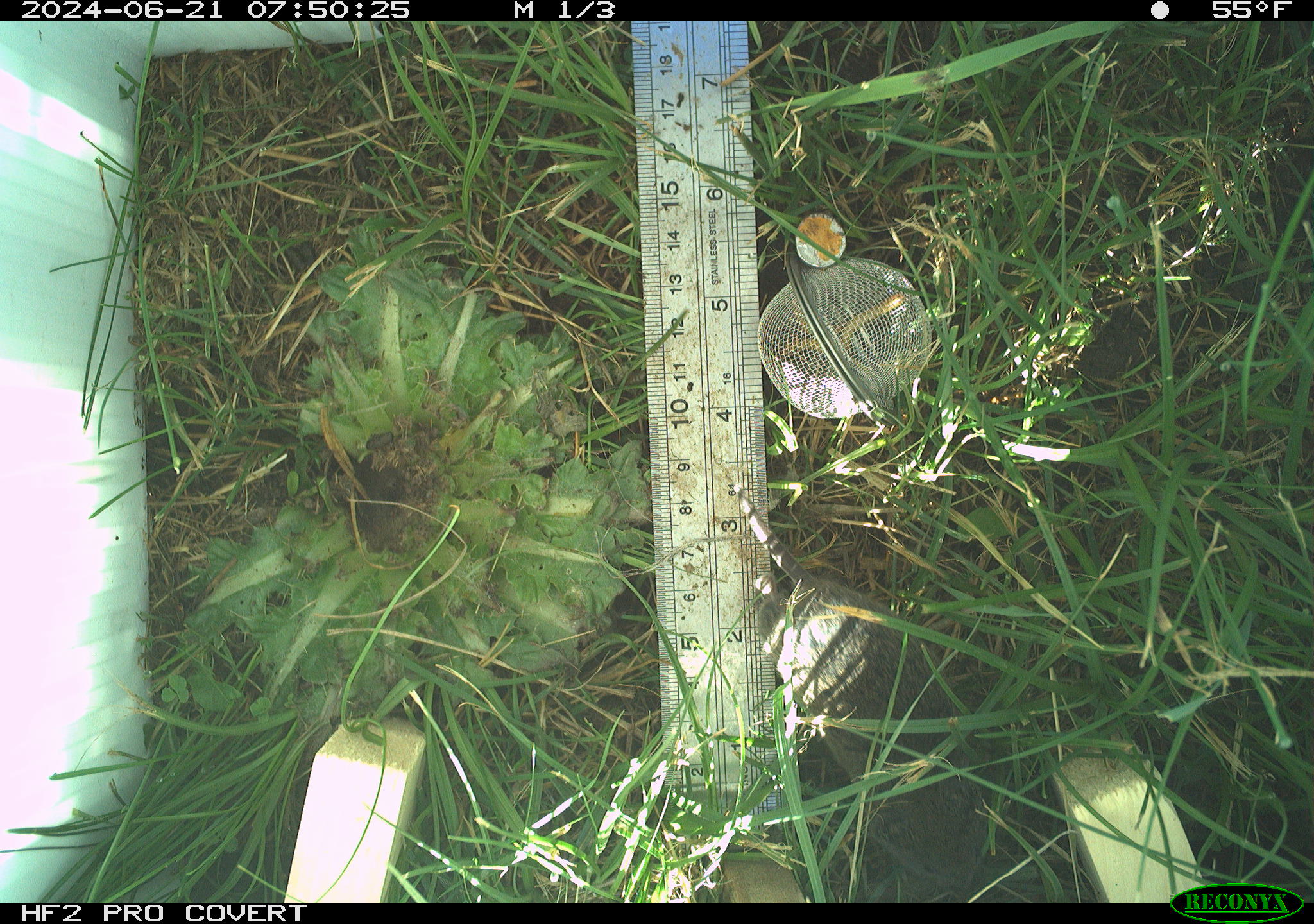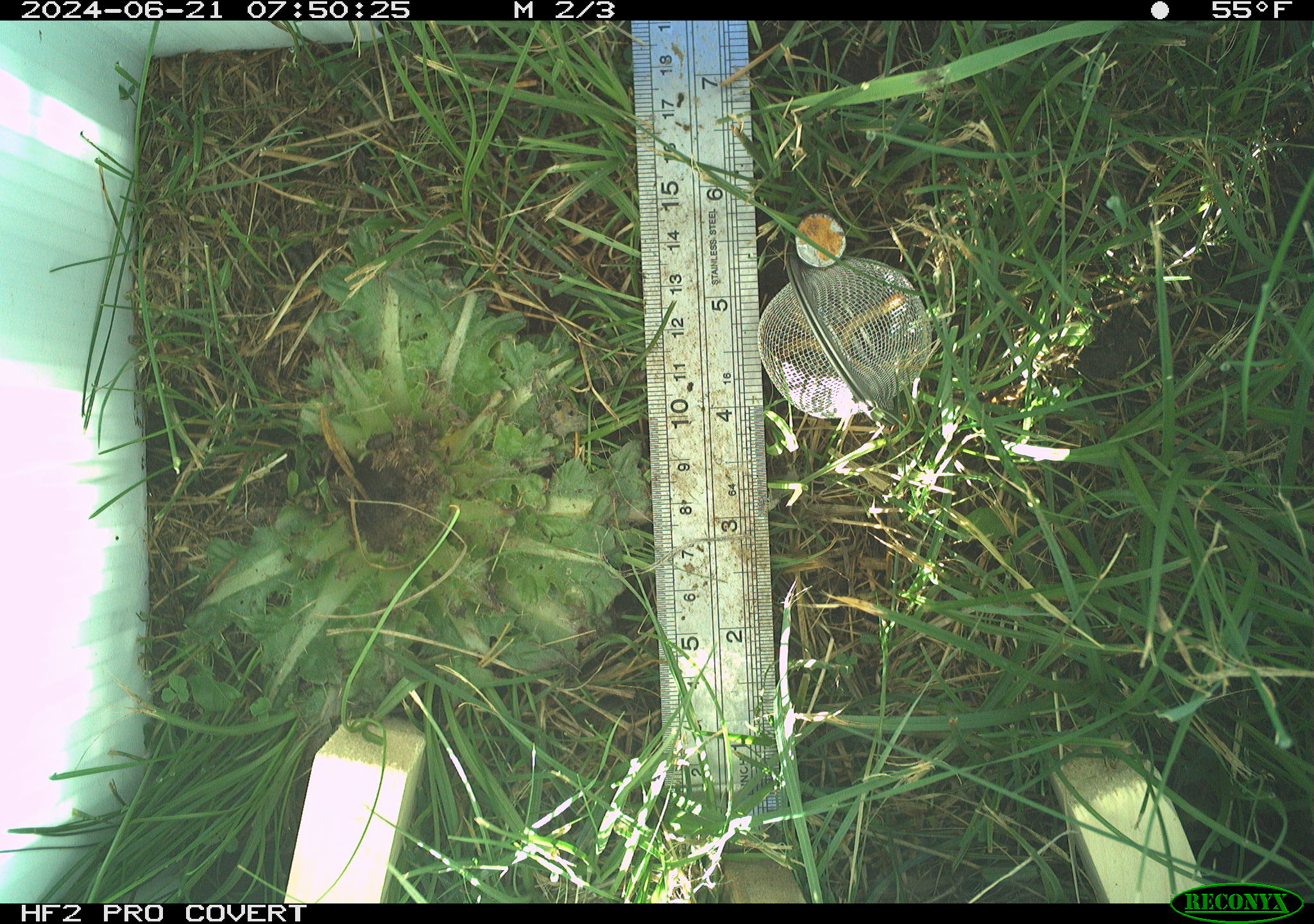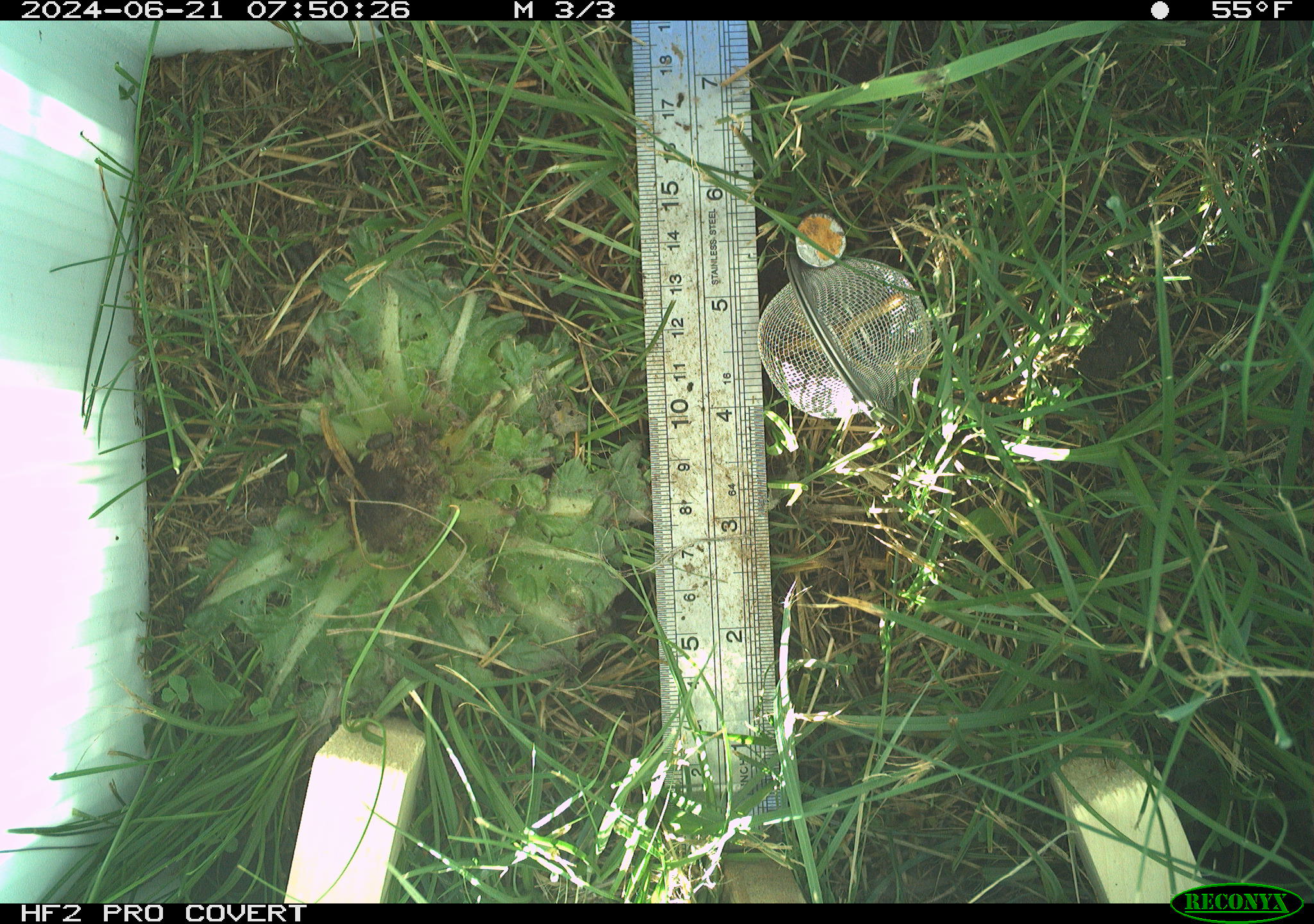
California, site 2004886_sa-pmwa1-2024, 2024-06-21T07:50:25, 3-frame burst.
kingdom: Animalia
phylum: Chordata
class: Mammalia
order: Rodentia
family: Cricetidae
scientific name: Arvicolinae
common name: voles, lemmings, and muskrats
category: arvicolinae subfamily